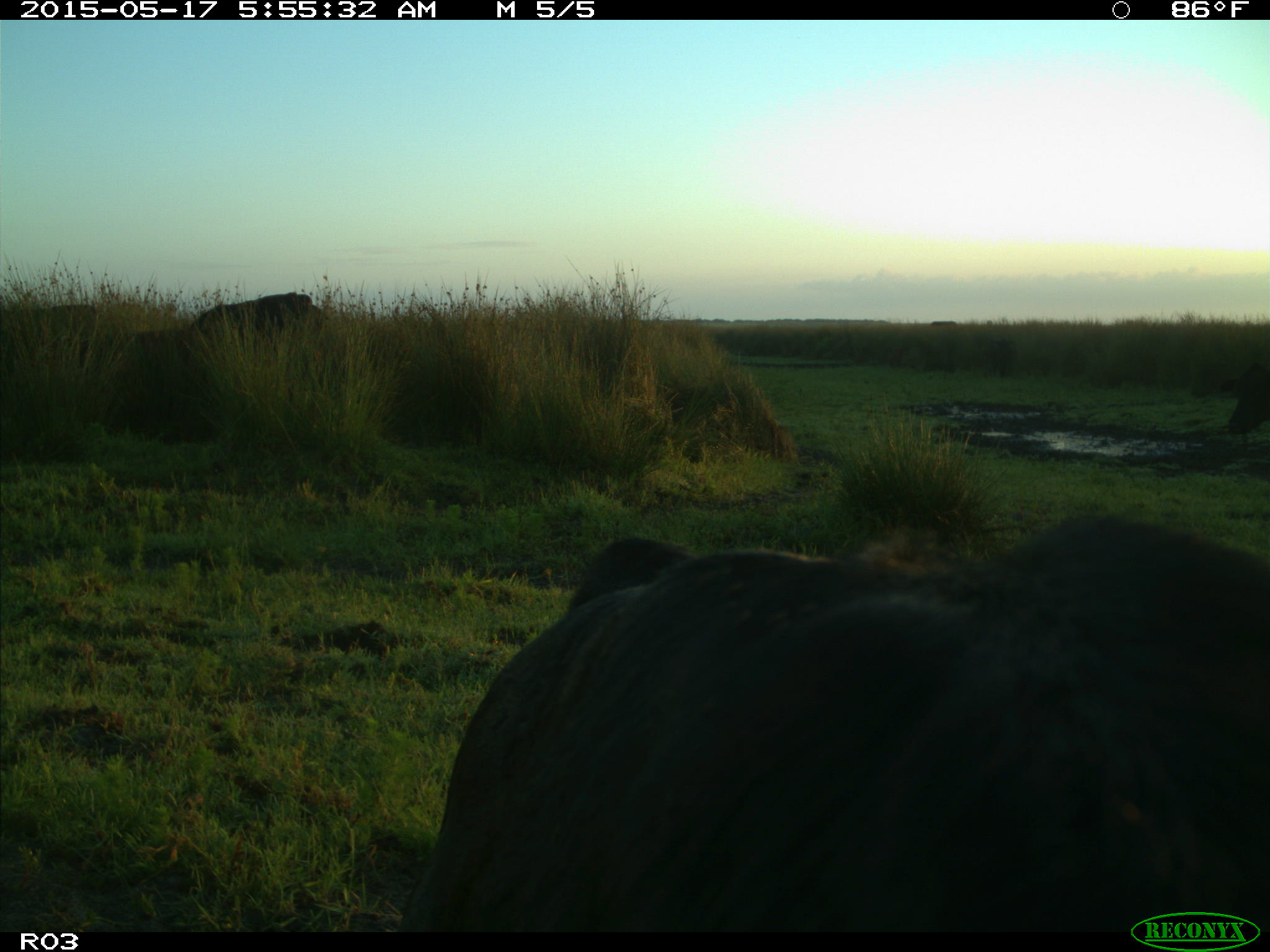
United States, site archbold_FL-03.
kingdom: Animalia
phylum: Chordata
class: Mammalia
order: Artiodactyla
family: Bovidae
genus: Bos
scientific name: Bos taurus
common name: domestic cow